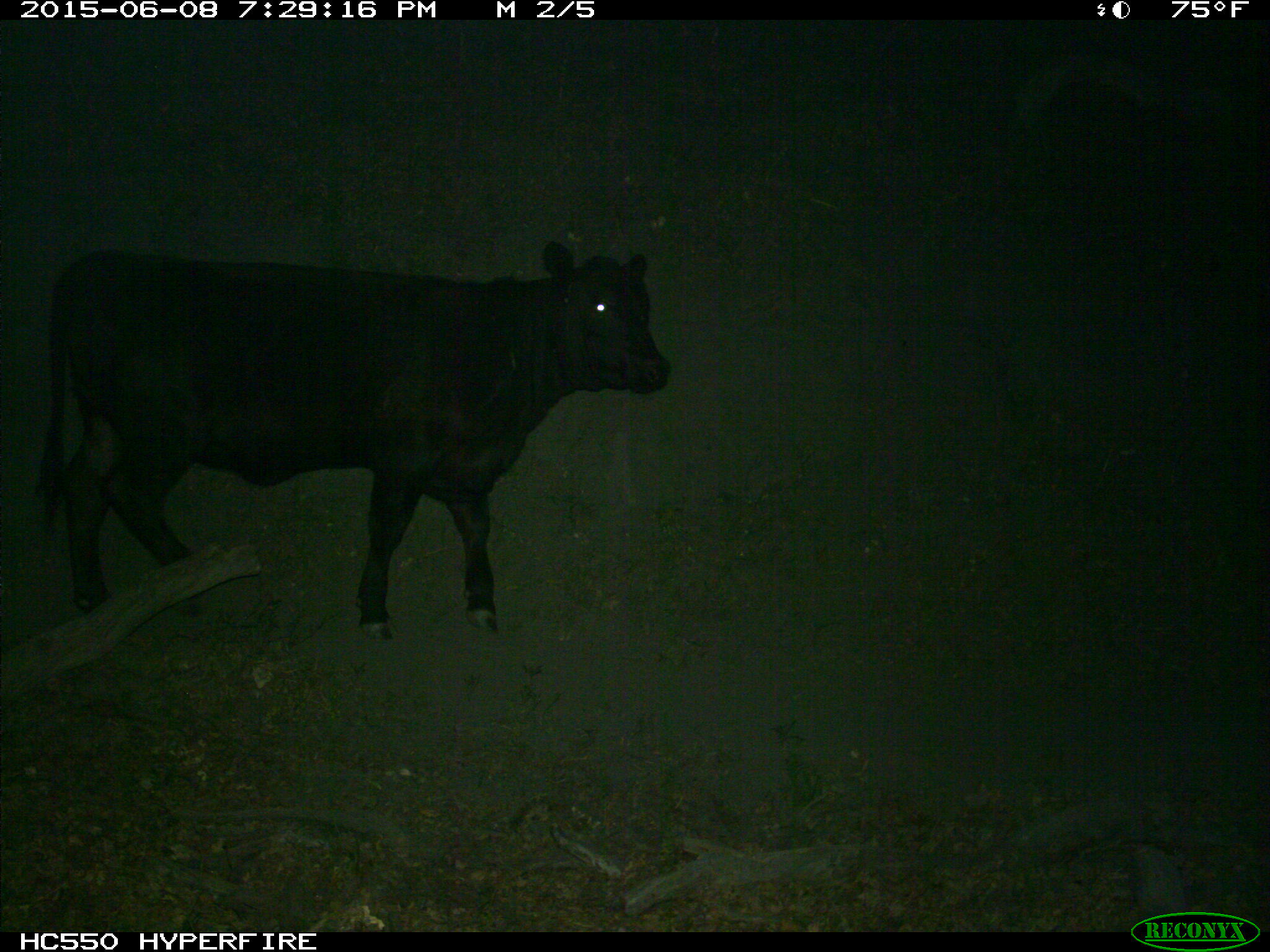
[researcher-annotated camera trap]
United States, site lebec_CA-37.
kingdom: Animalia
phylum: Chordata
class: Mammalia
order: Artiodactyla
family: Bovidae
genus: Bos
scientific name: Bos taurus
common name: domestic cow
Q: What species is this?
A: Bos taurus (domestic cow).